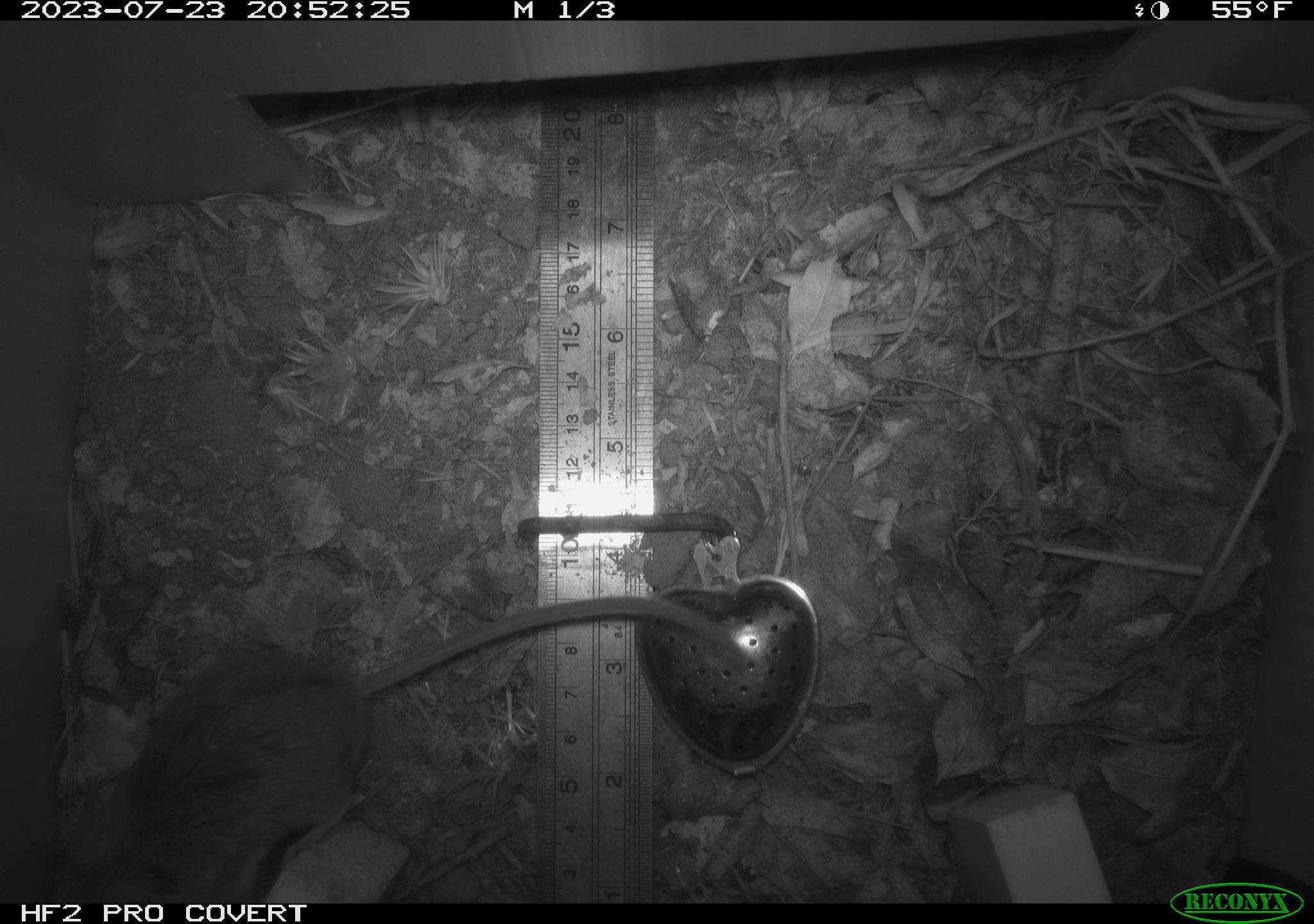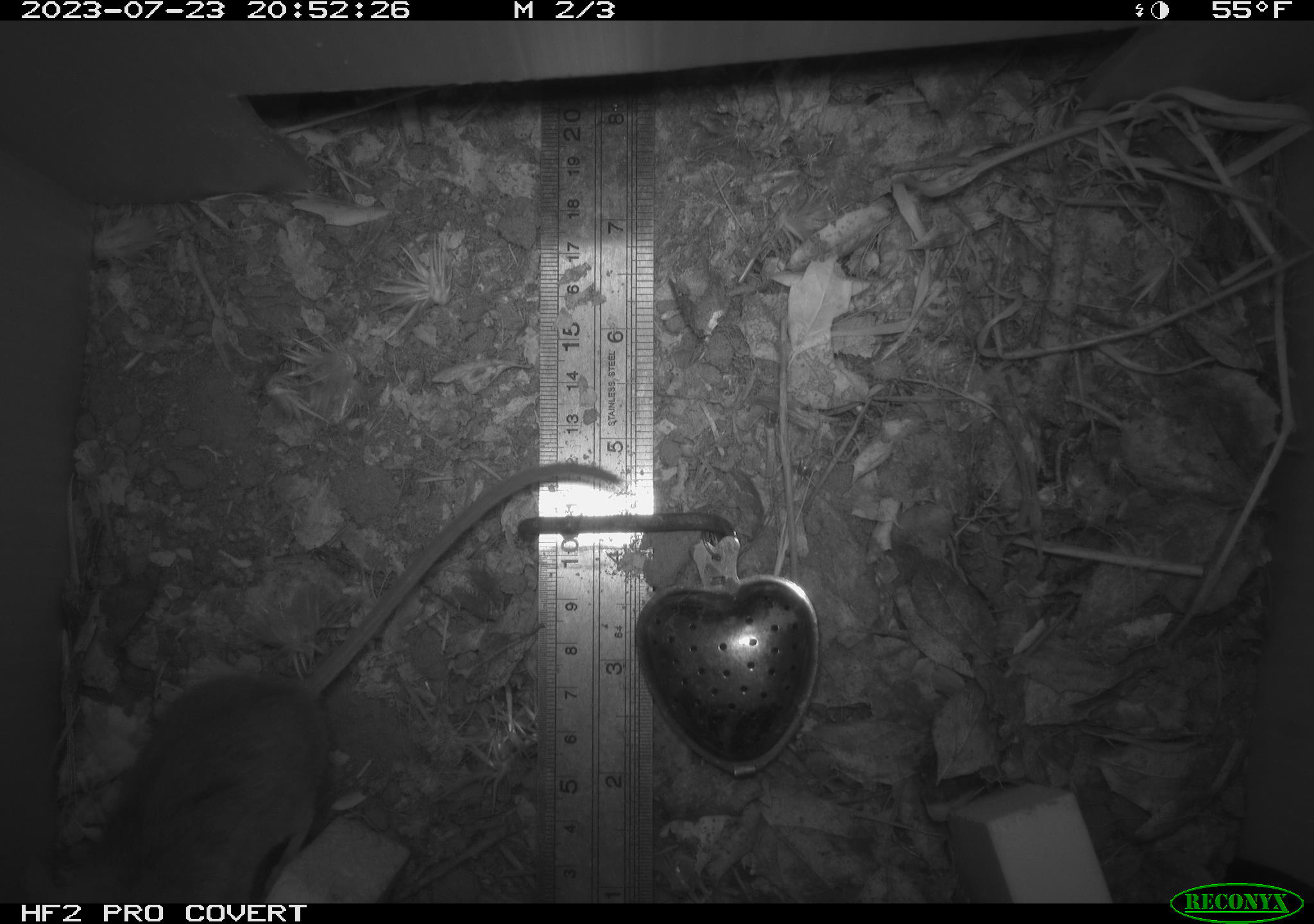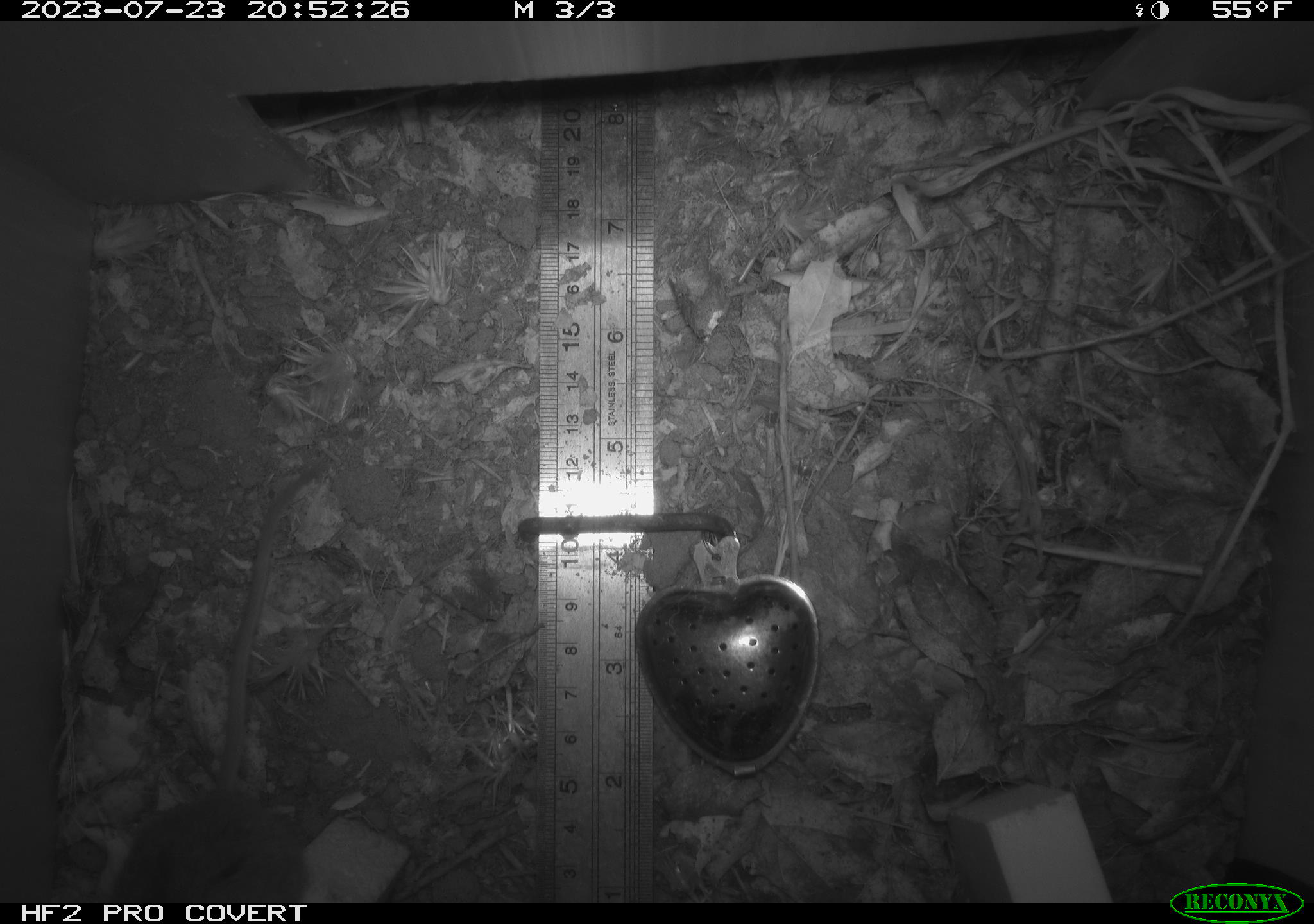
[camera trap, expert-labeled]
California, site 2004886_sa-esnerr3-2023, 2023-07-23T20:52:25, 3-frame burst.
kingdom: Animalia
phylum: Chordata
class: Mammalia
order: Rodentia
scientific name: Rodentia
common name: mouse species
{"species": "mouse species (Rodentia)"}